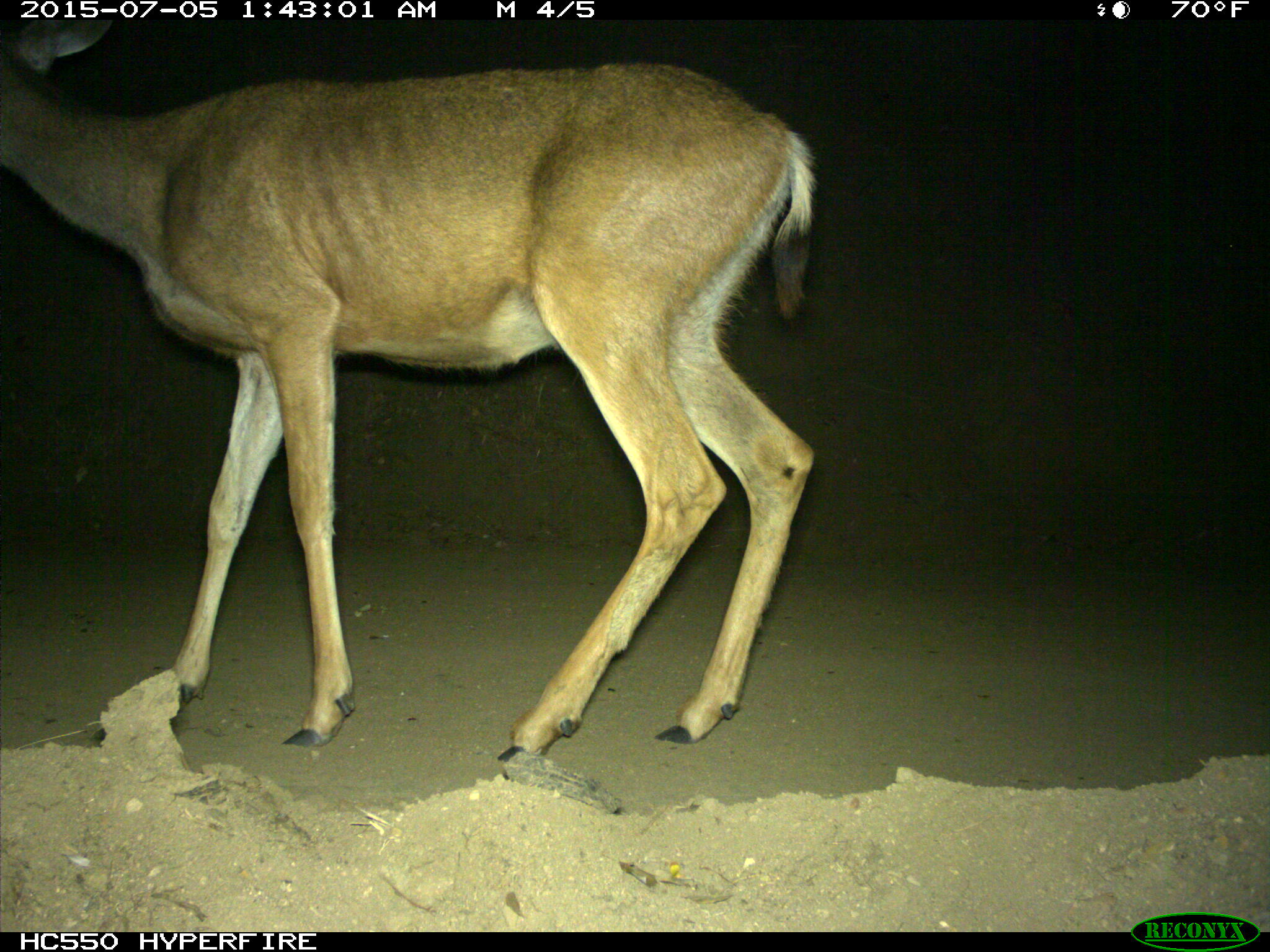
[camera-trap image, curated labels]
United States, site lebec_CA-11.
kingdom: Animalia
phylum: Chordata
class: Mammalia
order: Artiodactyla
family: Cervidae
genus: Odocoileus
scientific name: Odocoileus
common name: deer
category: unidentified deer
Unidentified deer (deer) (Odocoileus).